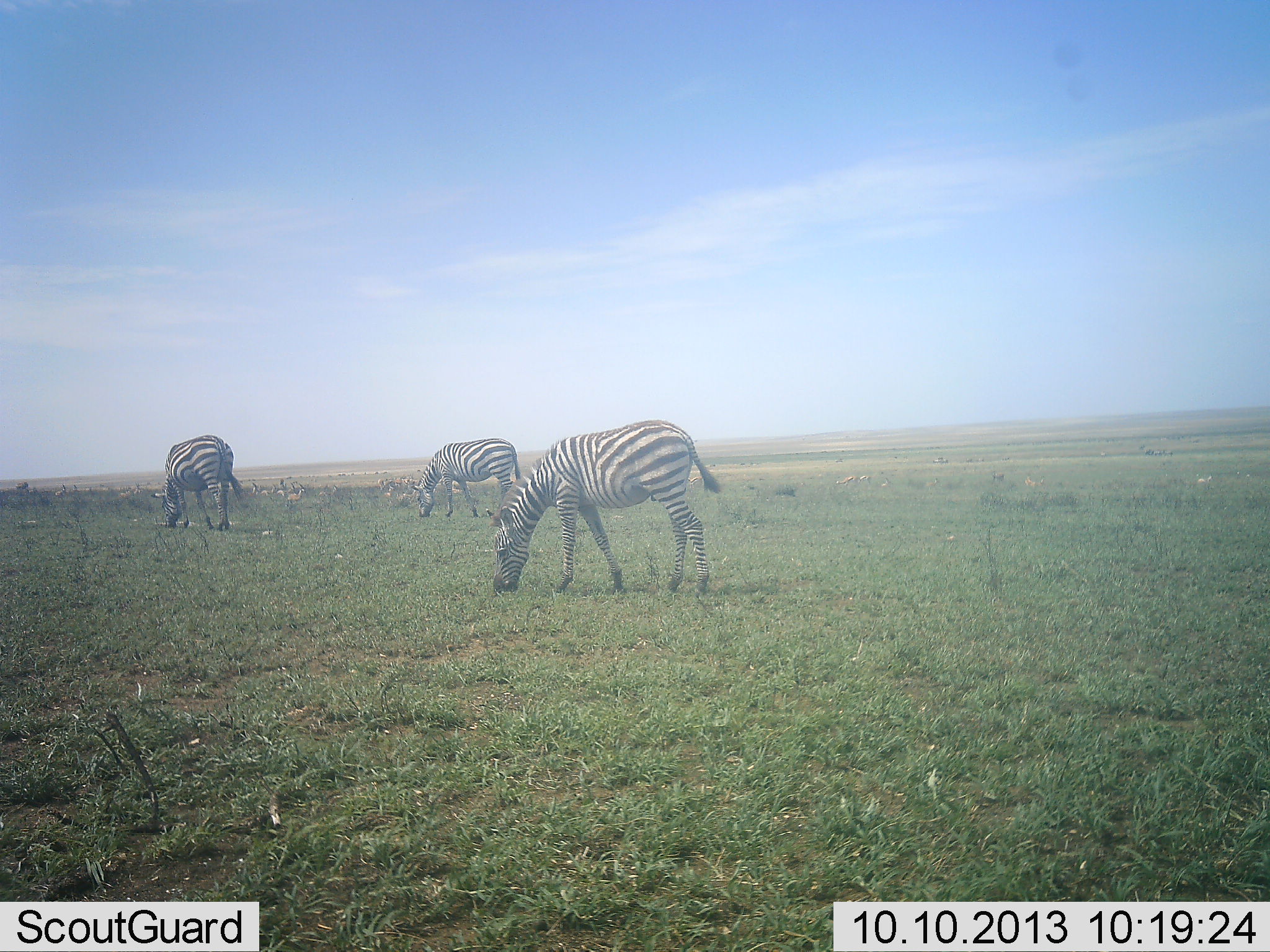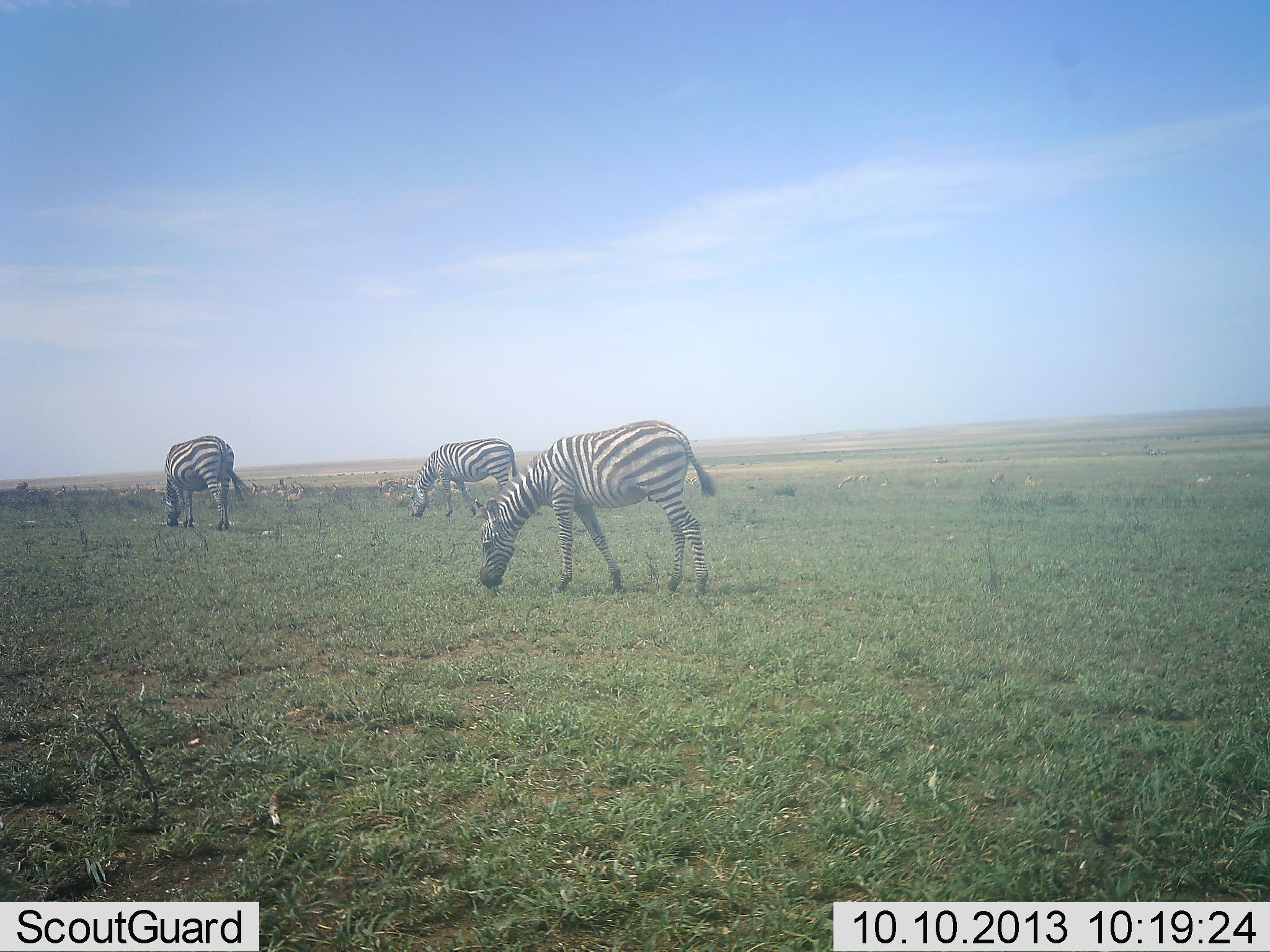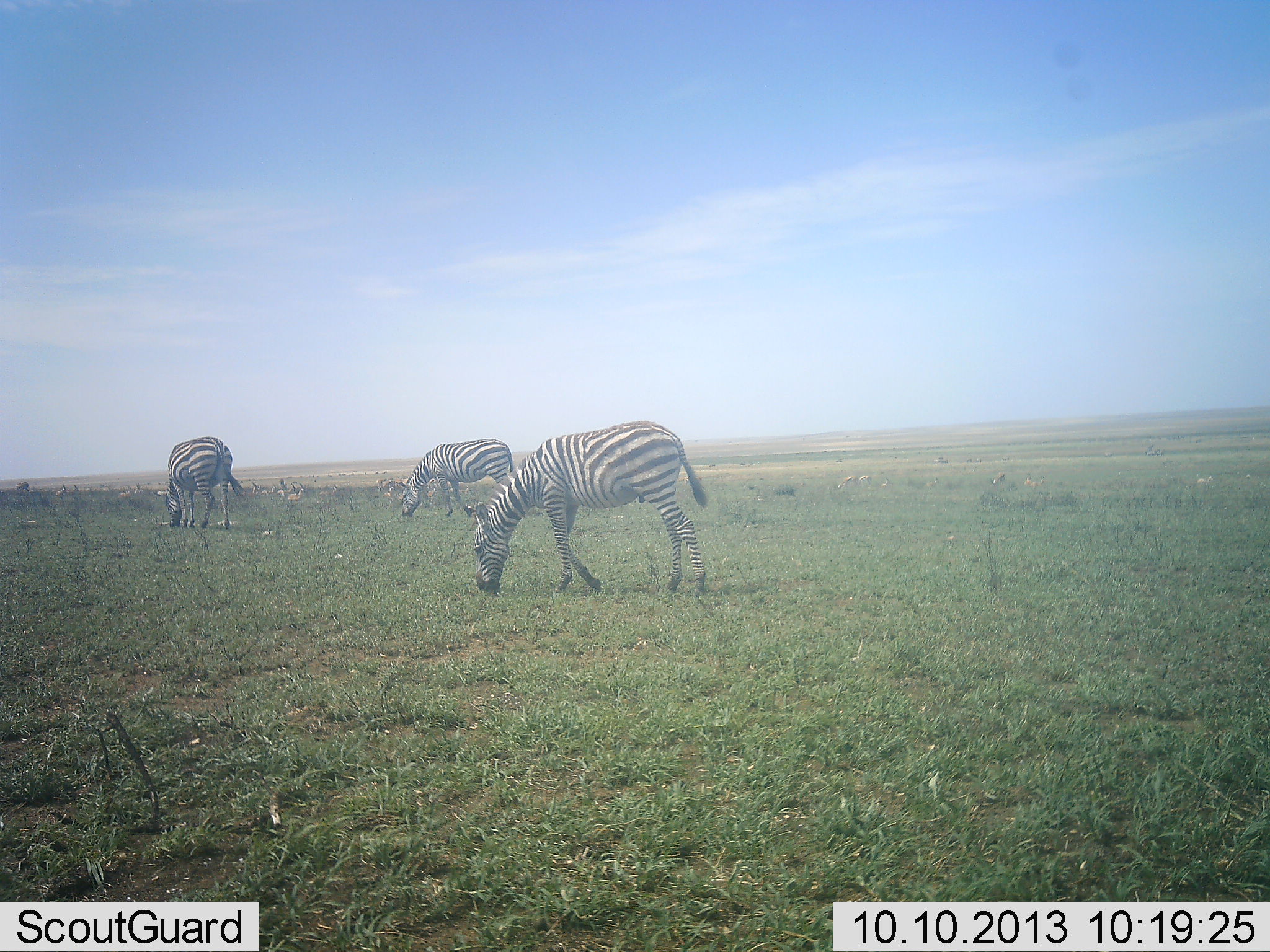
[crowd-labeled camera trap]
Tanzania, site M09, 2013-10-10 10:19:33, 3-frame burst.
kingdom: Animalia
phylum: Chordata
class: Mammalia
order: Perissodactyla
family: Equidae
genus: Equus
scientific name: Equus quagga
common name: plains zebra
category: zebra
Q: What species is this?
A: Zebra (plains zebra) (Equus quagga).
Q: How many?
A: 3.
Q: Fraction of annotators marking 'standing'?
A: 18%.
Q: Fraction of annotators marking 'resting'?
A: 0%.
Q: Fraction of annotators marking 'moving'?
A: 5%.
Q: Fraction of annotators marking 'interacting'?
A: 0%.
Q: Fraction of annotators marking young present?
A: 0%.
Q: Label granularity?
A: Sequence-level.